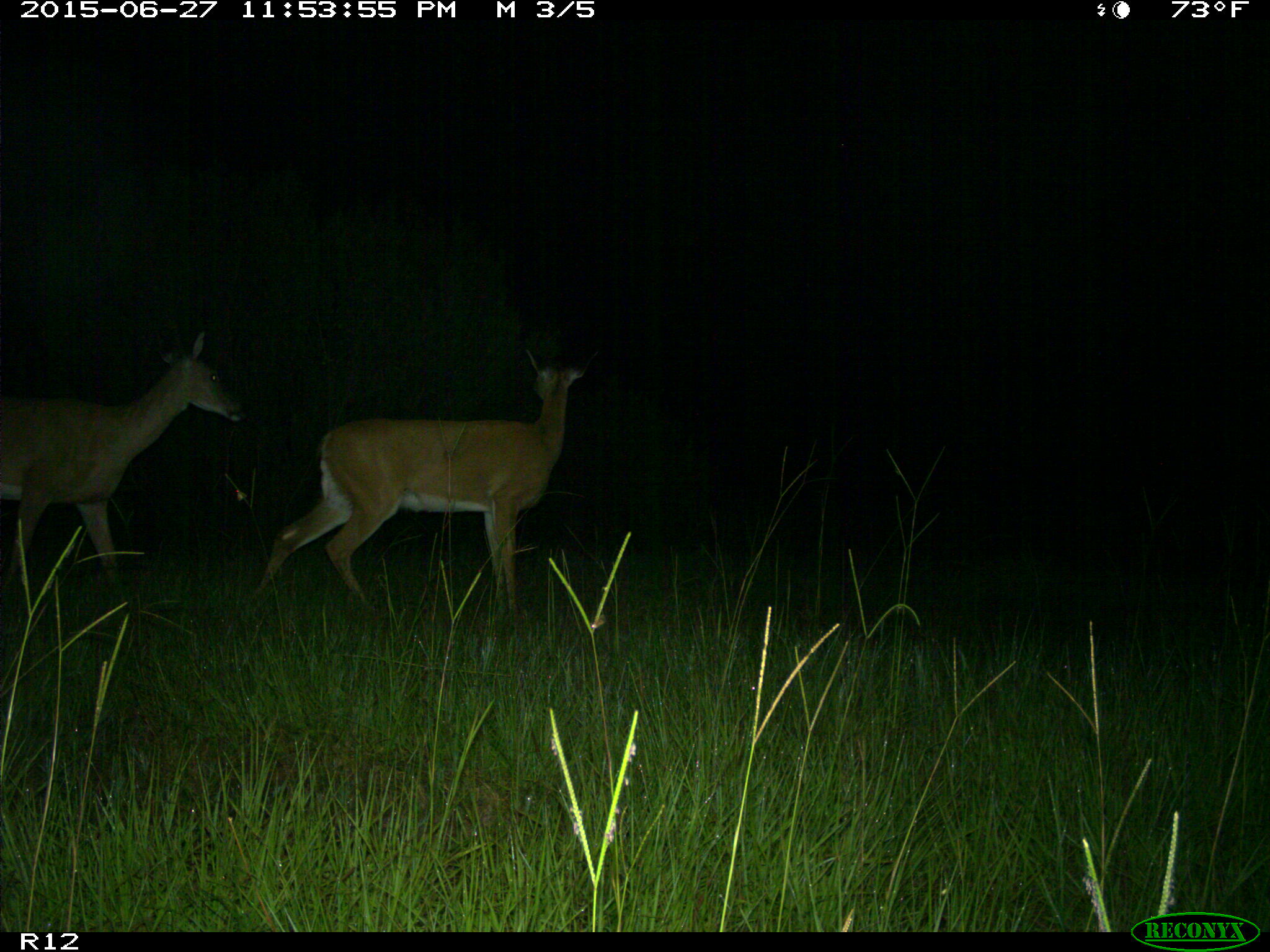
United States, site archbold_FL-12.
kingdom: Animalia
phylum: Chordata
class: Mammalia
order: Artiodactyla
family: Cervidae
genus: Odocoileus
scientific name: Odocoileus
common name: deer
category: unidentified deer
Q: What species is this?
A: Unidentified deer (deer) (Odocoileus).